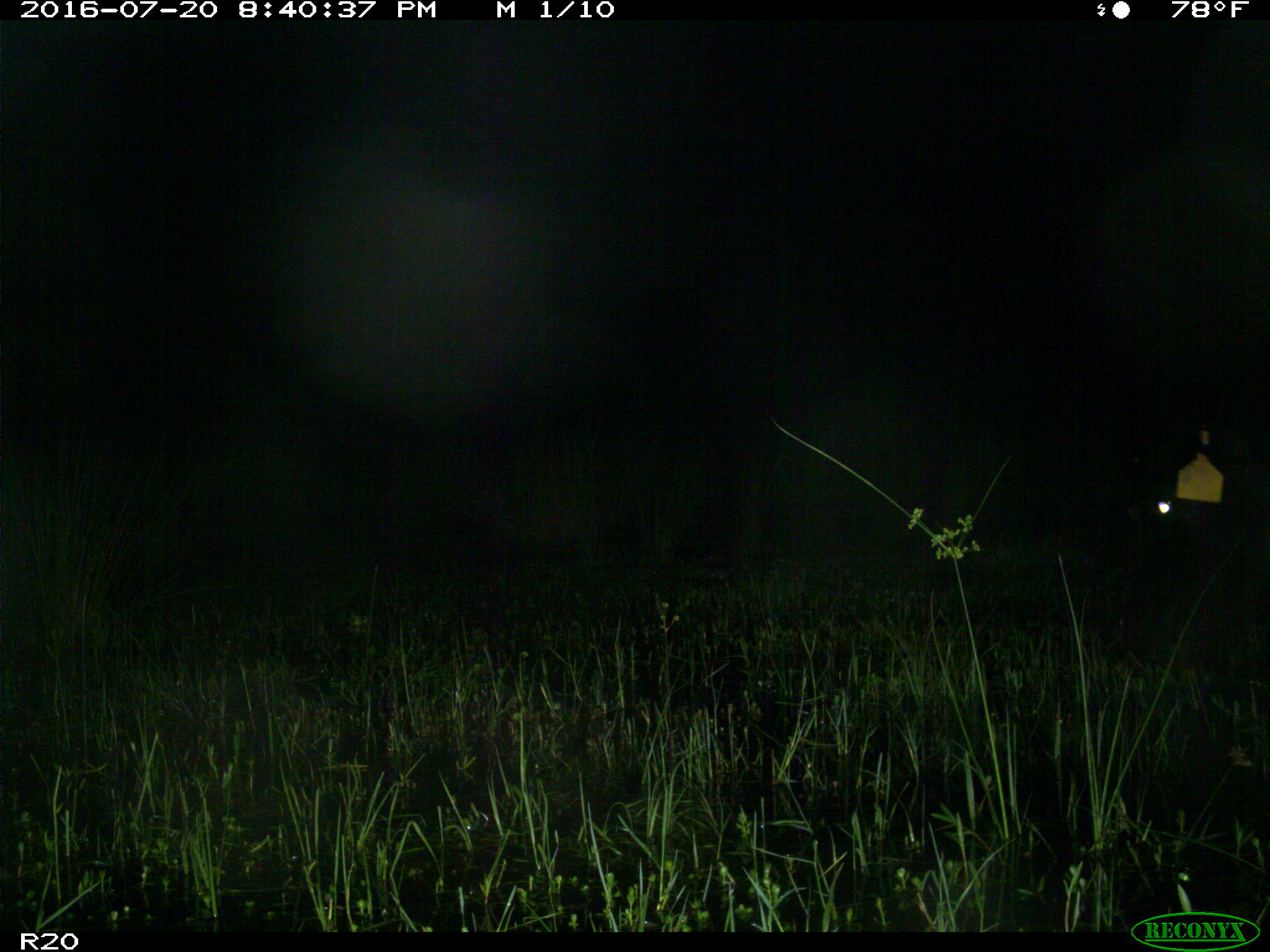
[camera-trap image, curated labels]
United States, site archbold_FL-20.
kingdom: Animalia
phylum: Chordata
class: Mammalia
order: Artiodactyla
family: Bovidae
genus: Bos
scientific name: Bos taurus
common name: domestic cow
Bos taurus (domestic cow).